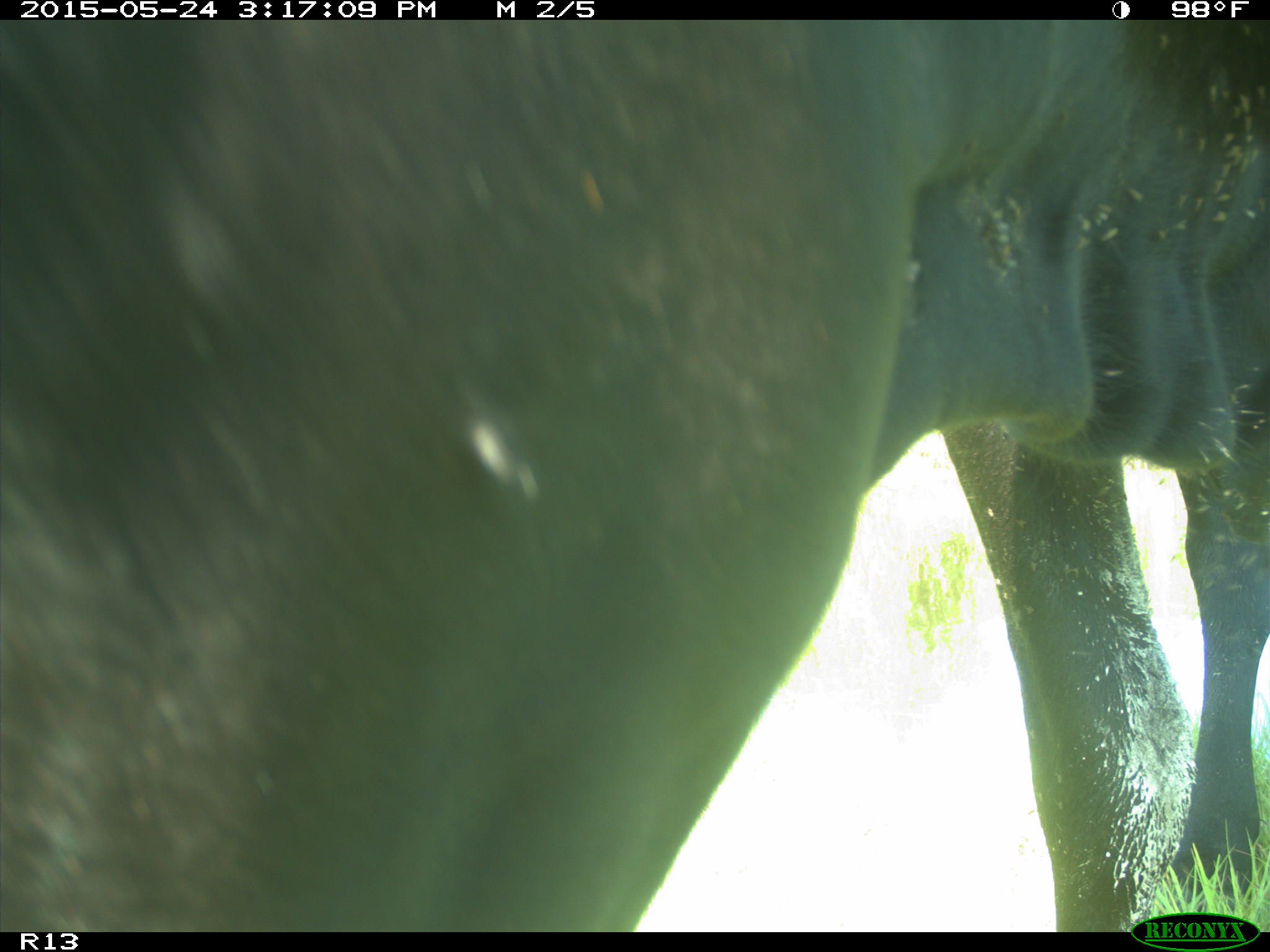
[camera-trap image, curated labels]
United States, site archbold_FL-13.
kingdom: Animalia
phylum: Chordata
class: Mammalia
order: Artiodactyla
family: Bovidae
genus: Bos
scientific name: Bos taurus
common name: domestic cow